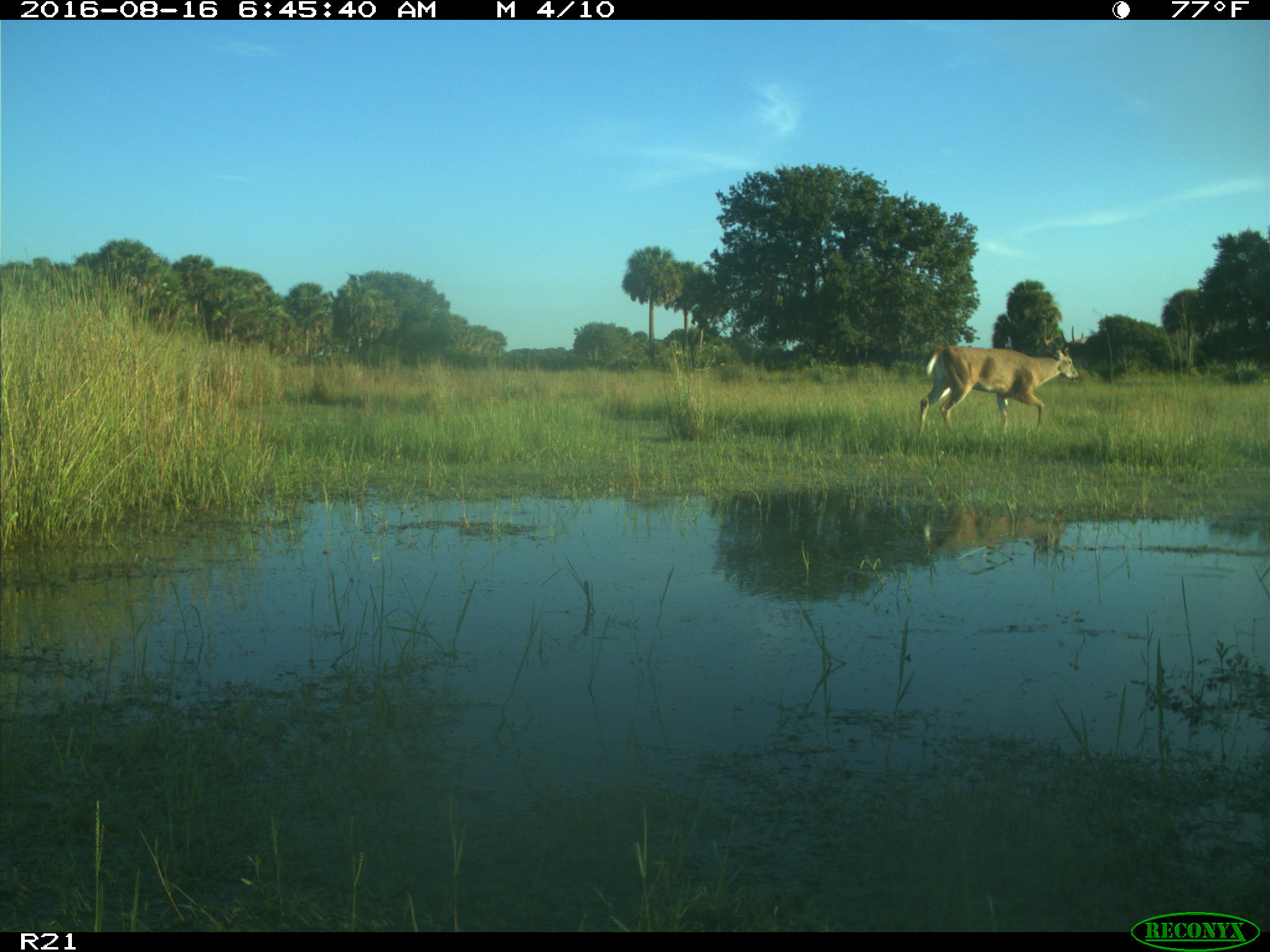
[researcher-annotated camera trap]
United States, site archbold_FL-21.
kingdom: Animalia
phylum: Chordata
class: Mammalia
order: Artiodactyla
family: Cervidae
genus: Odocoileus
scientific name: Odocoileus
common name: deer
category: unidentified deer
Unidentified deer (deer) (Odocoileus).